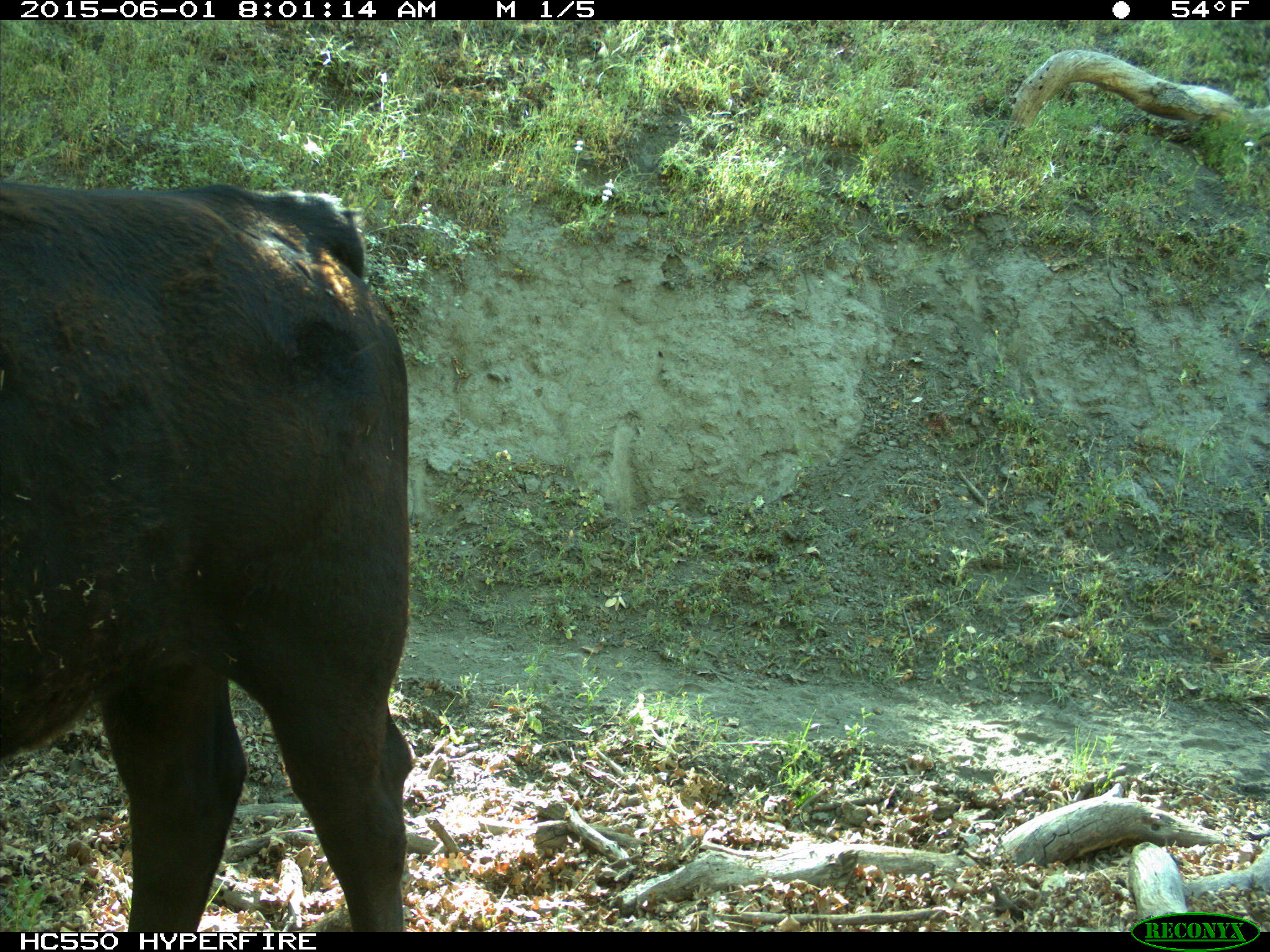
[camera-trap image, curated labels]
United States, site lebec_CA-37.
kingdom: Animalia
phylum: Chordata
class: Mammalia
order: Artiodactyla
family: Bovidae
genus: Bos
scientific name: Bos taurus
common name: domestic cow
Bos taurus (domestic cow).